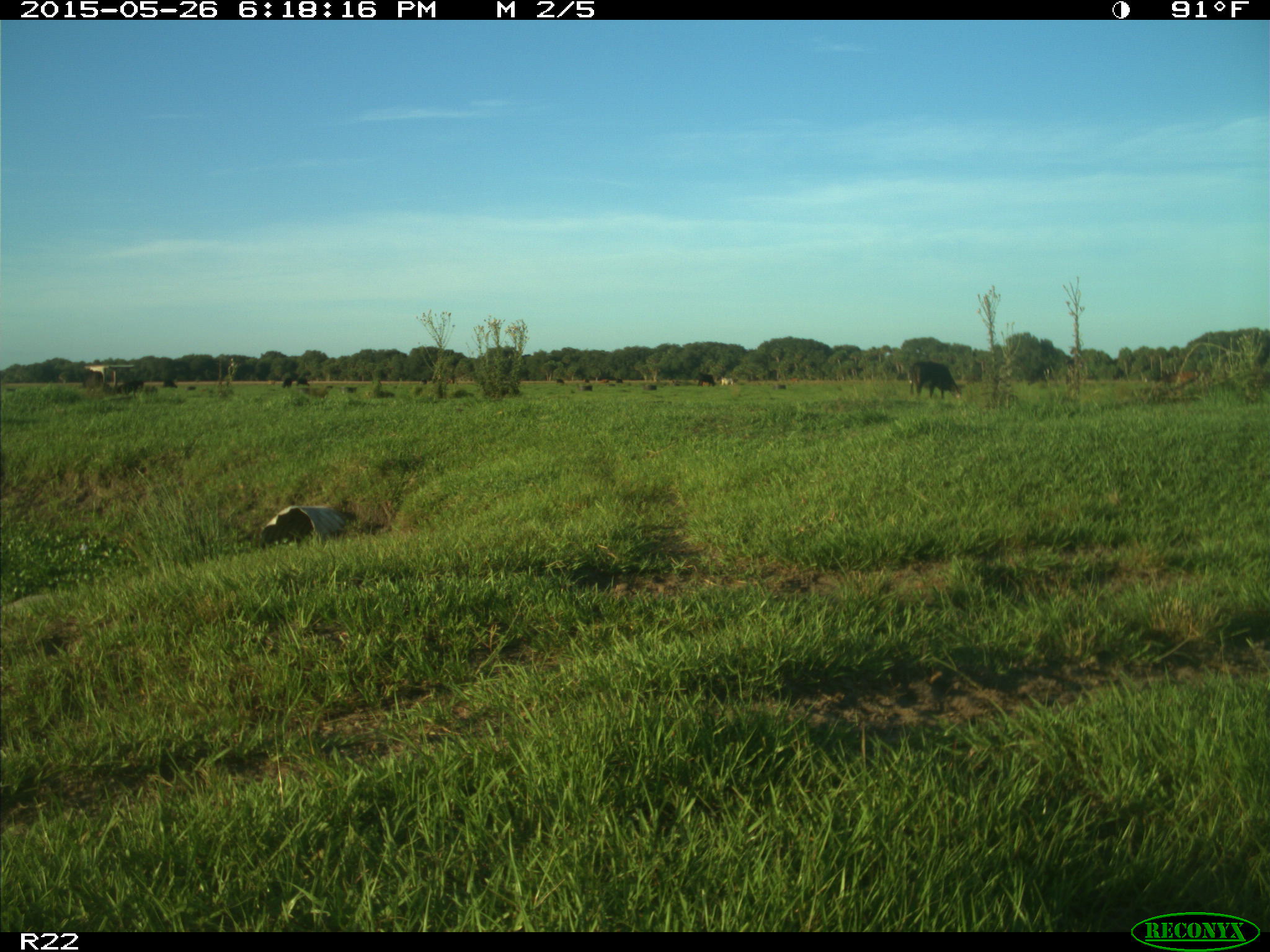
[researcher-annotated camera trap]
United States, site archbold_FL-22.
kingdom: Animalia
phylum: Chordata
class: Mammalia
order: Artiodactyla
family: Bovidae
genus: Bos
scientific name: Bos taurus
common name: domestic cow